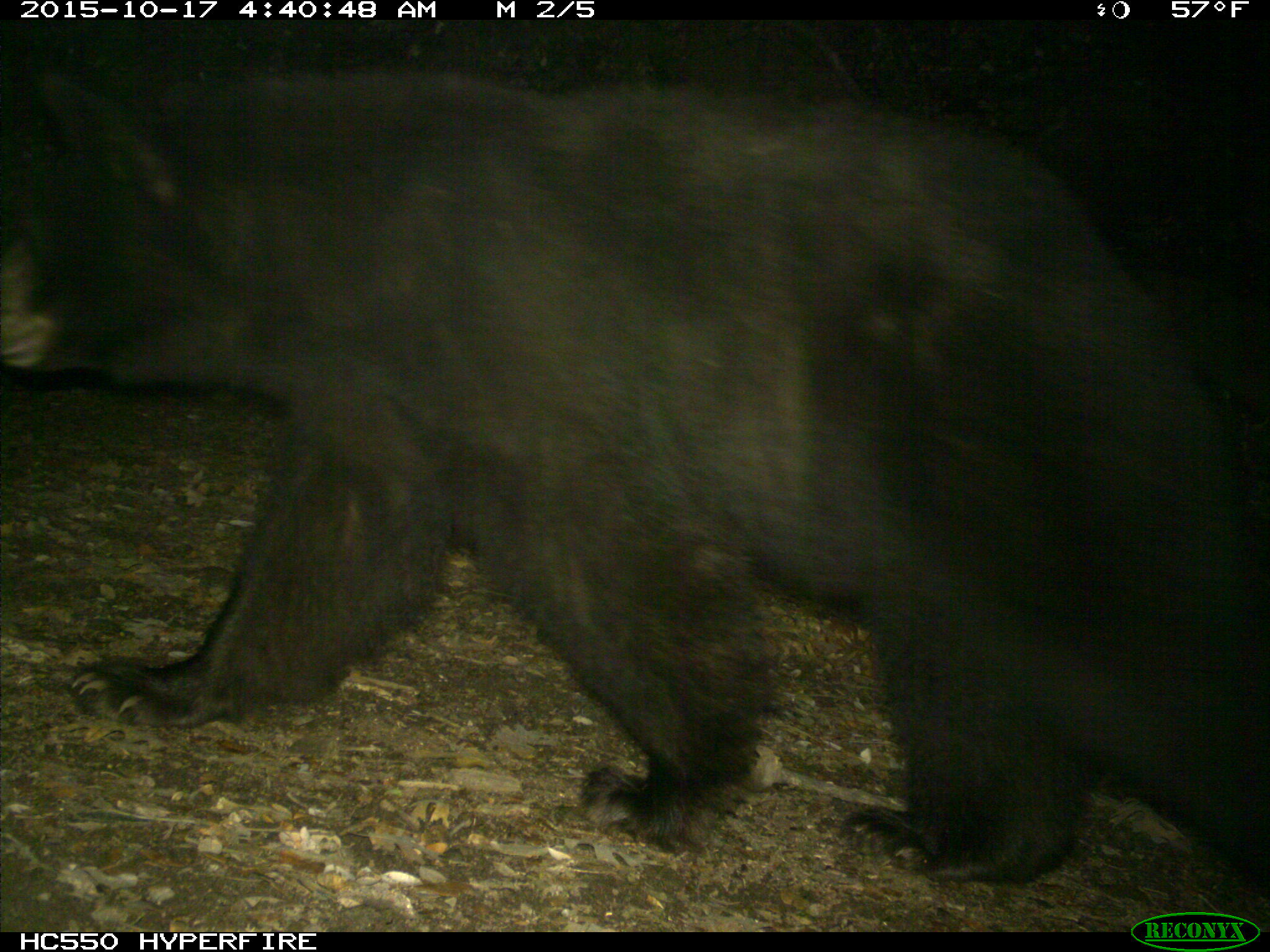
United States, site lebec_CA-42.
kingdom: Animalia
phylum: Chordata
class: Mammalia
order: Carnivora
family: Ursidae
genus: Ursus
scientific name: Ursus americanus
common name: american black bear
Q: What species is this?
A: Ursus americanus (american black bear).